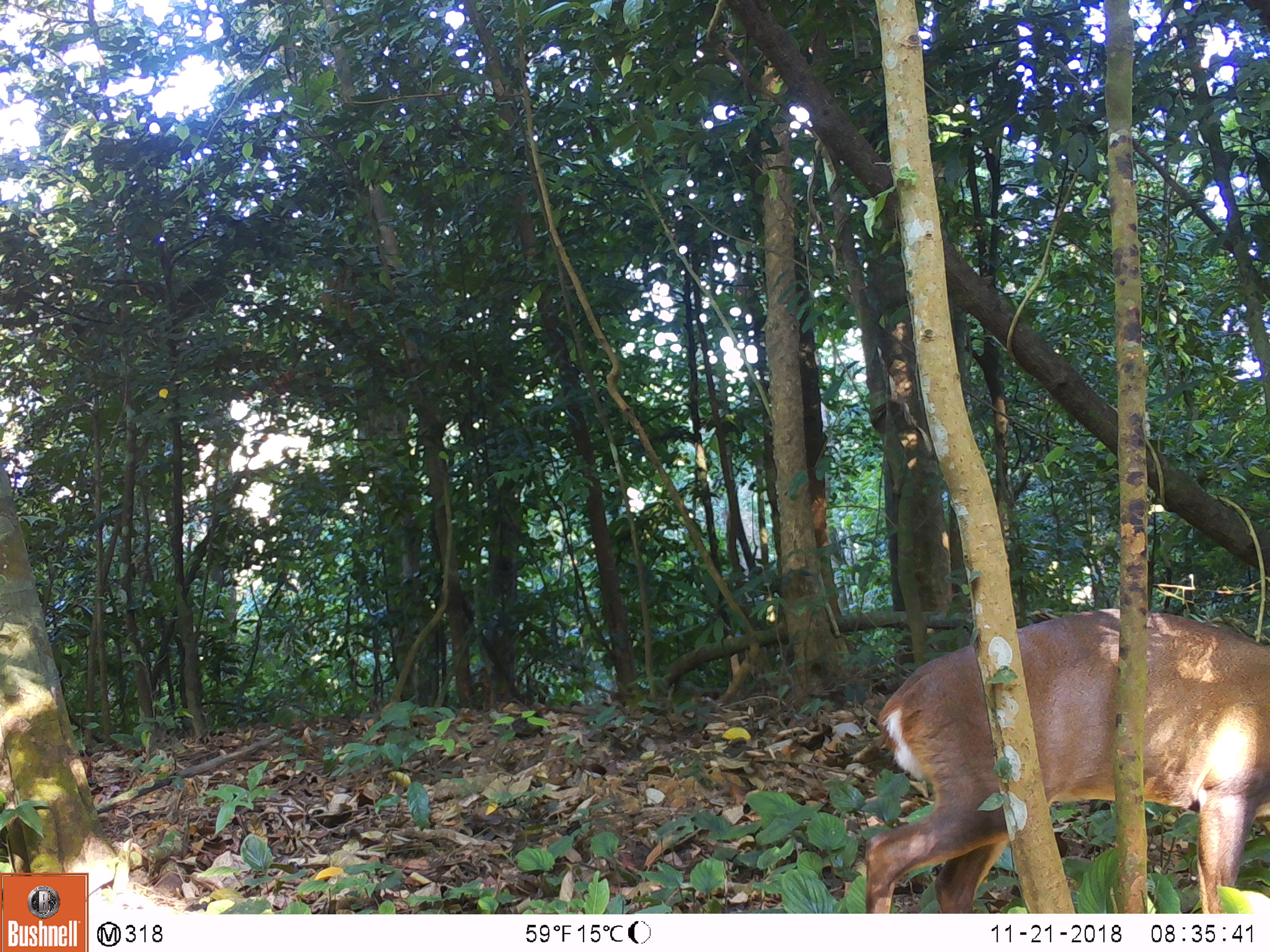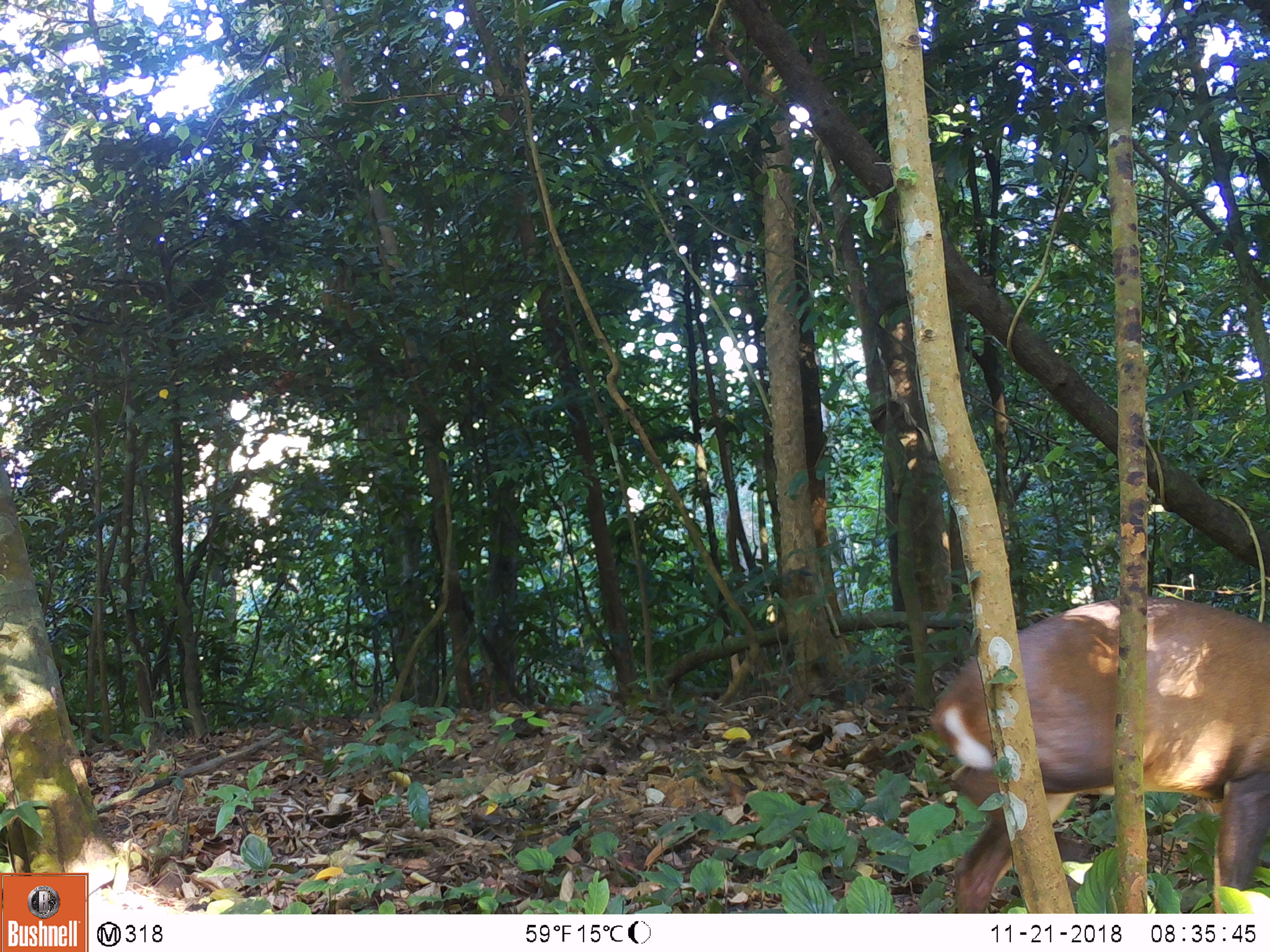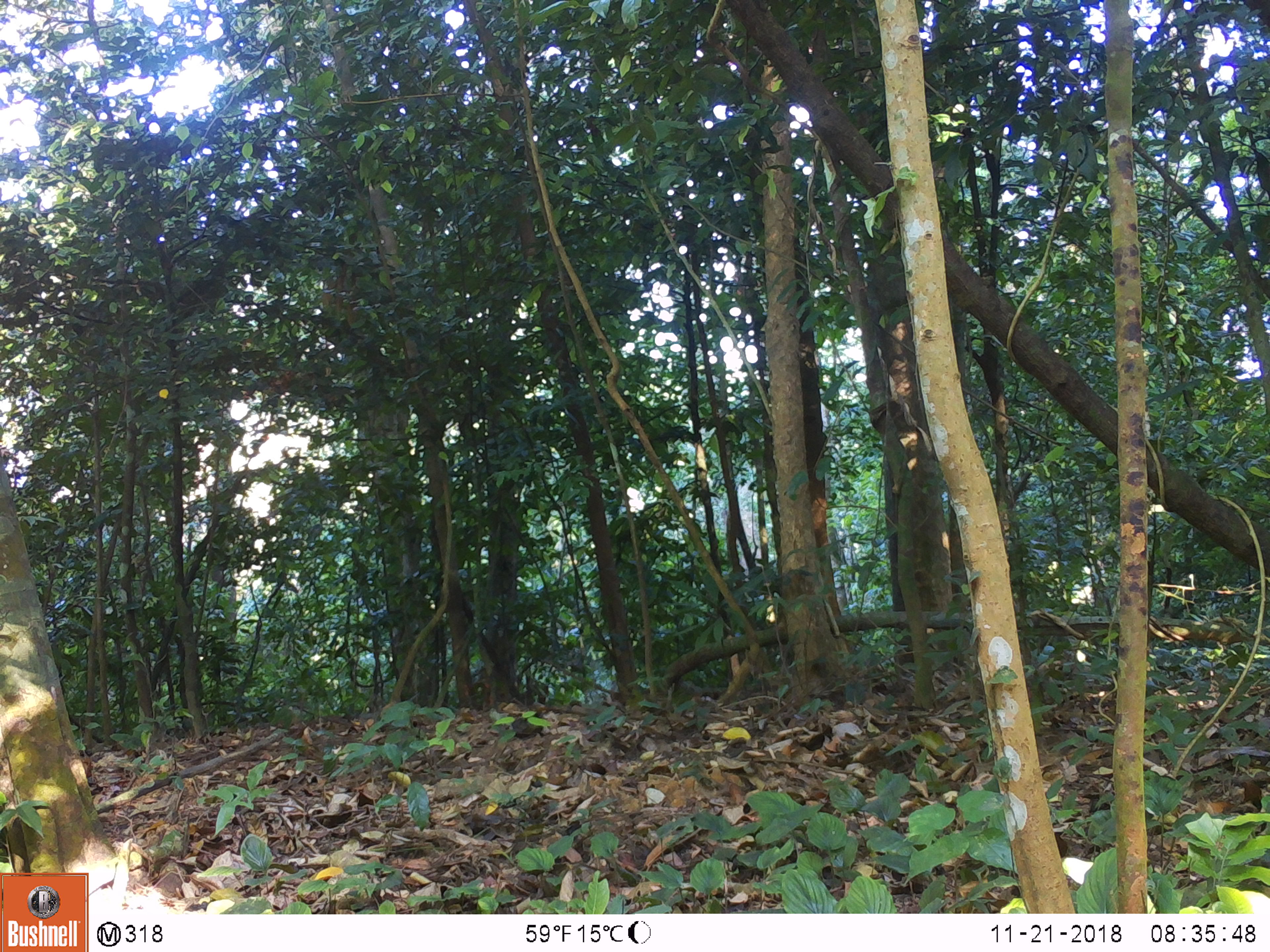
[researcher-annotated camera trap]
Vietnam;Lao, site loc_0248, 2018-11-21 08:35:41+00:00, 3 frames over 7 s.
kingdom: Animalia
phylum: Chordata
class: Mammalia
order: Artiodactyla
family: Cervidae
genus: Muntiacus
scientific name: Muntiacus vuquangensis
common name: large-antlered muntjac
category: large antlered muntjac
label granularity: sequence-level